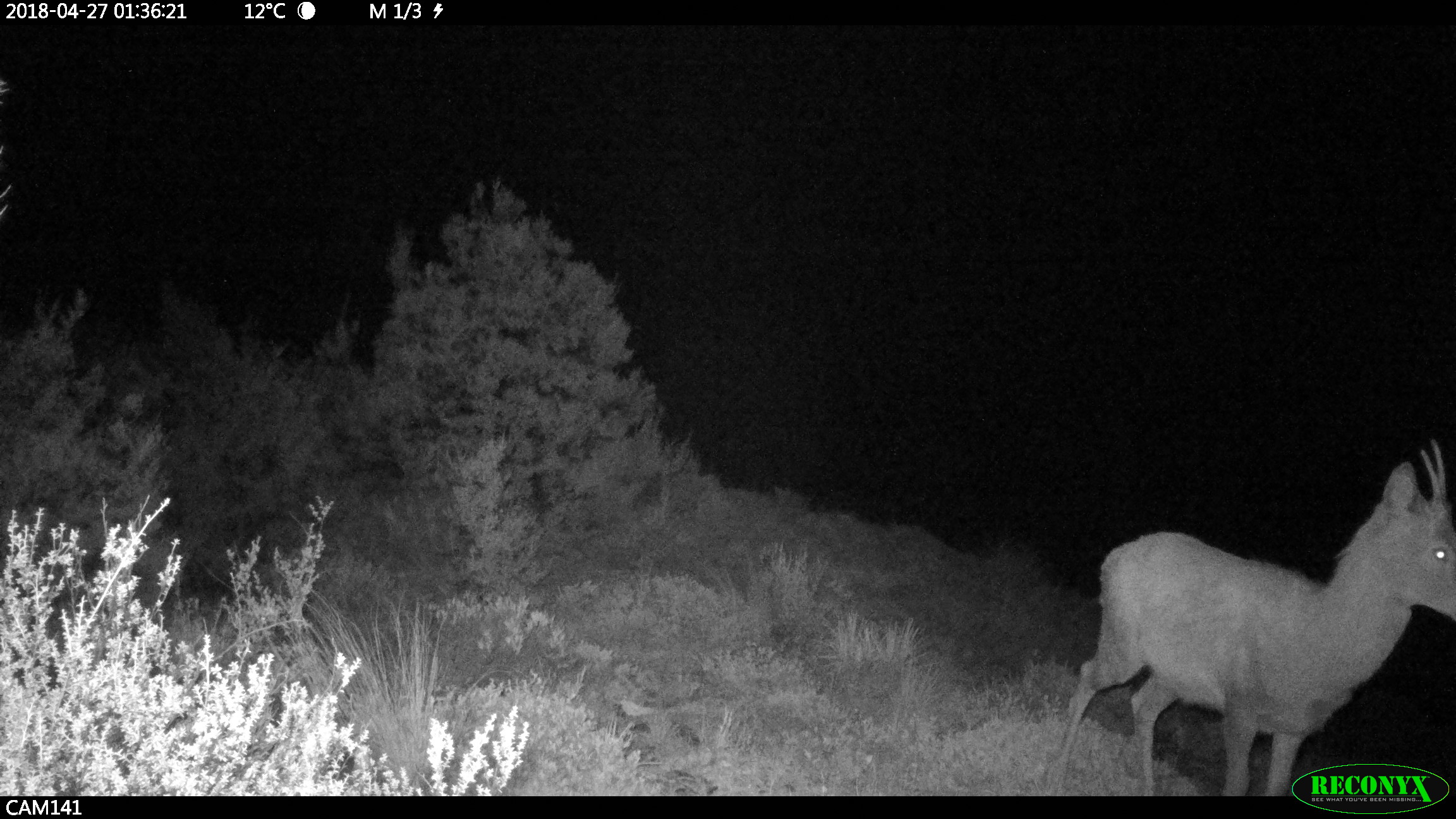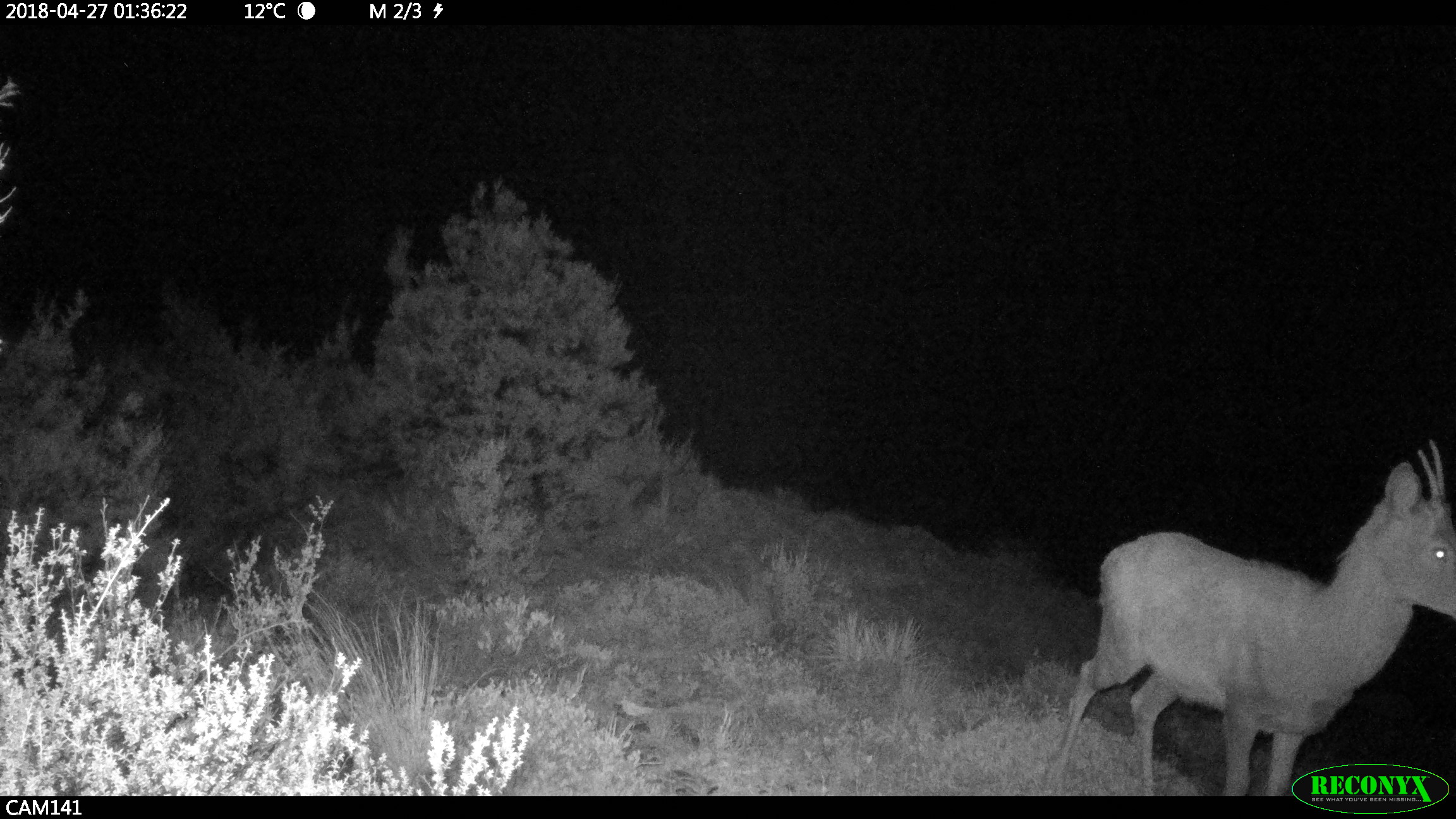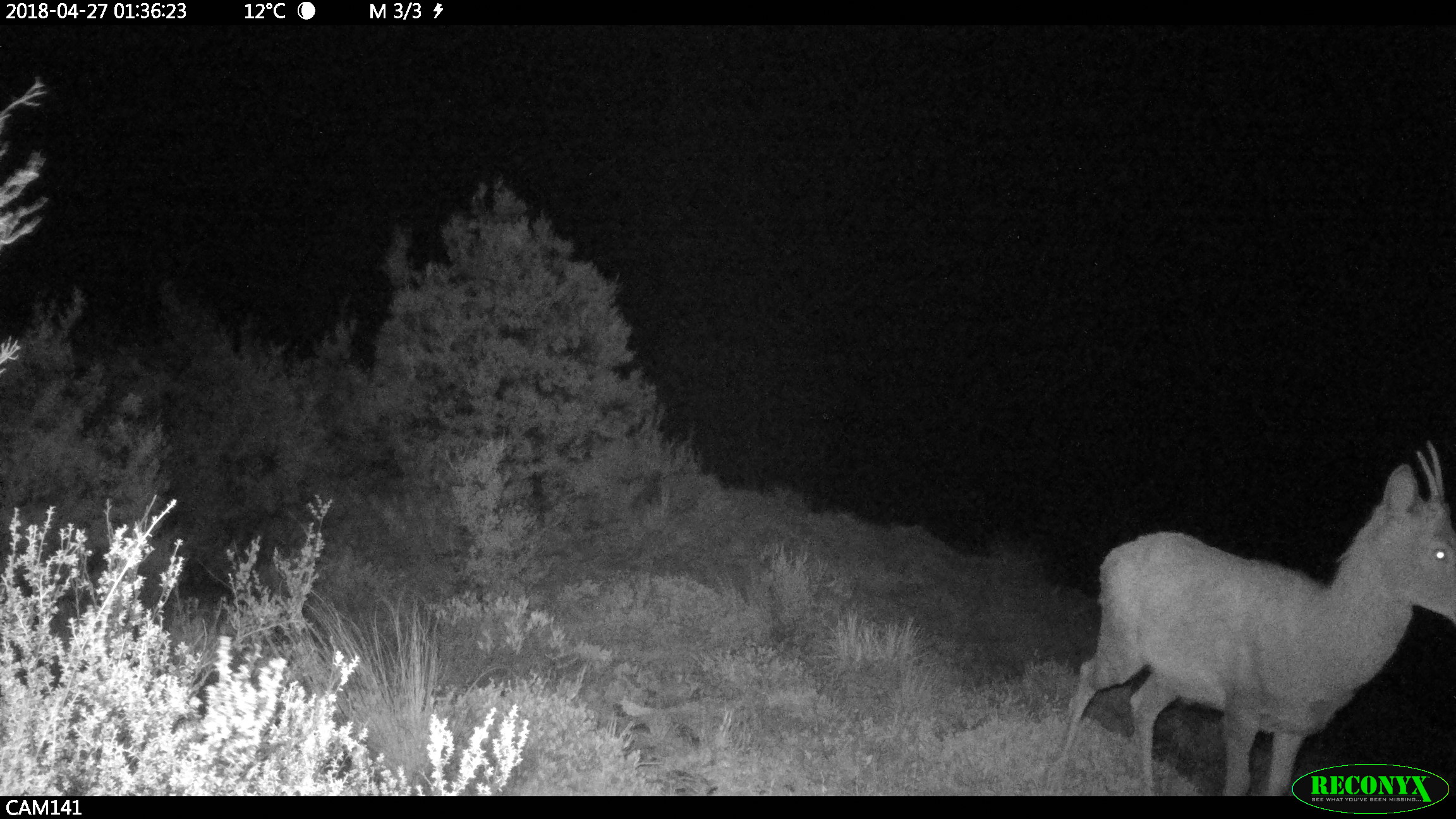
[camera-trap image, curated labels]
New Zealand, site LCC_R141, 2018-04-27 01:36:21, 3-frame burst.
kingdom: Animalia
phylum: Chordata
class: Mammalia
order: Artiodactyla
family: Cervidae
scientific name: Cervidae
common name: deer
Deer (Cervidae).